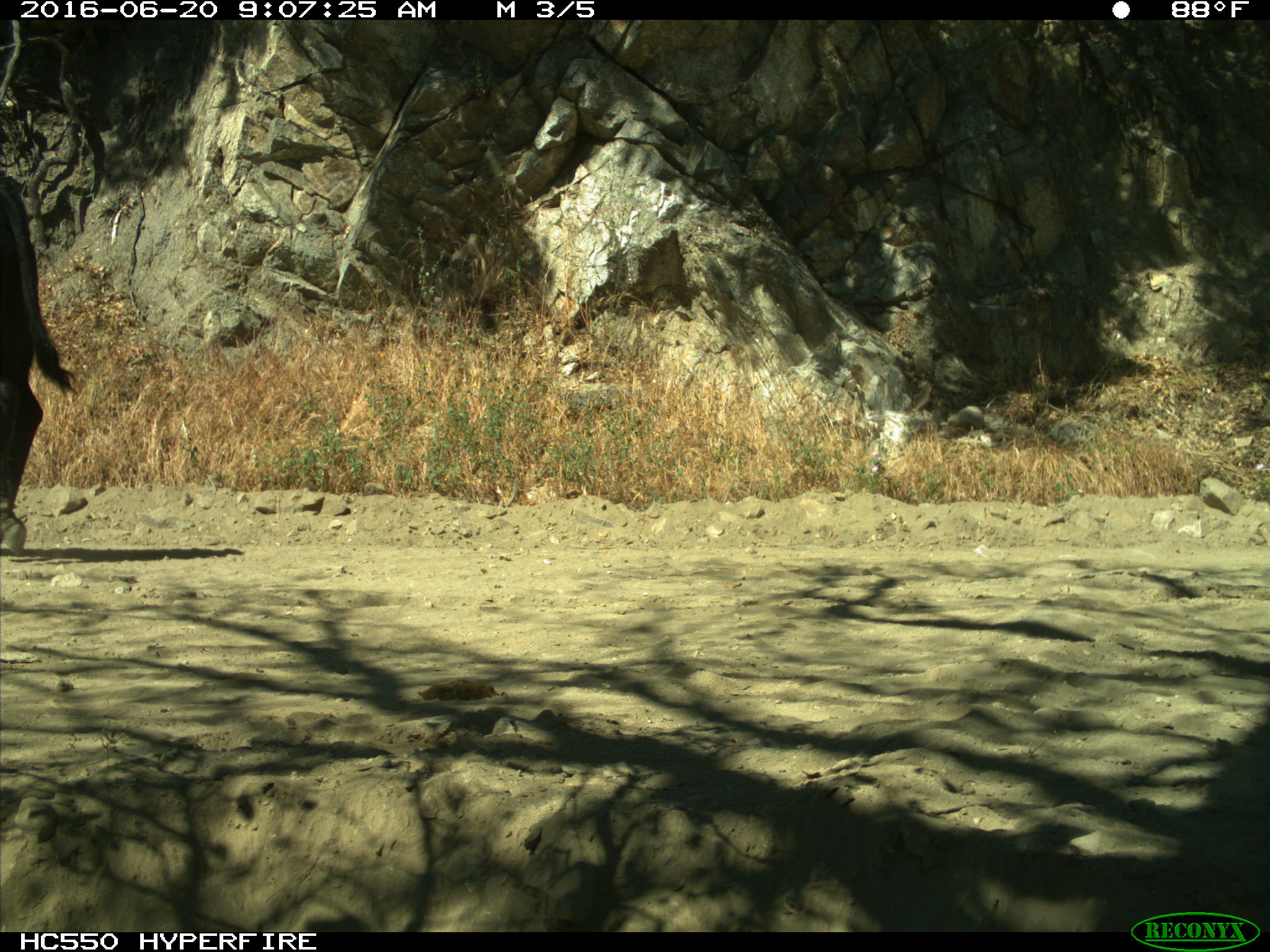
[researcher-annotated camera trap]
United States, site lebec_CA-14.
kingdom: Animalia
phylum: Chordata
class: Mammalia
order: Artiodactyla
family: Bovidae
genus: Bos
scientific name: Bos taurus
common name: domestic cow